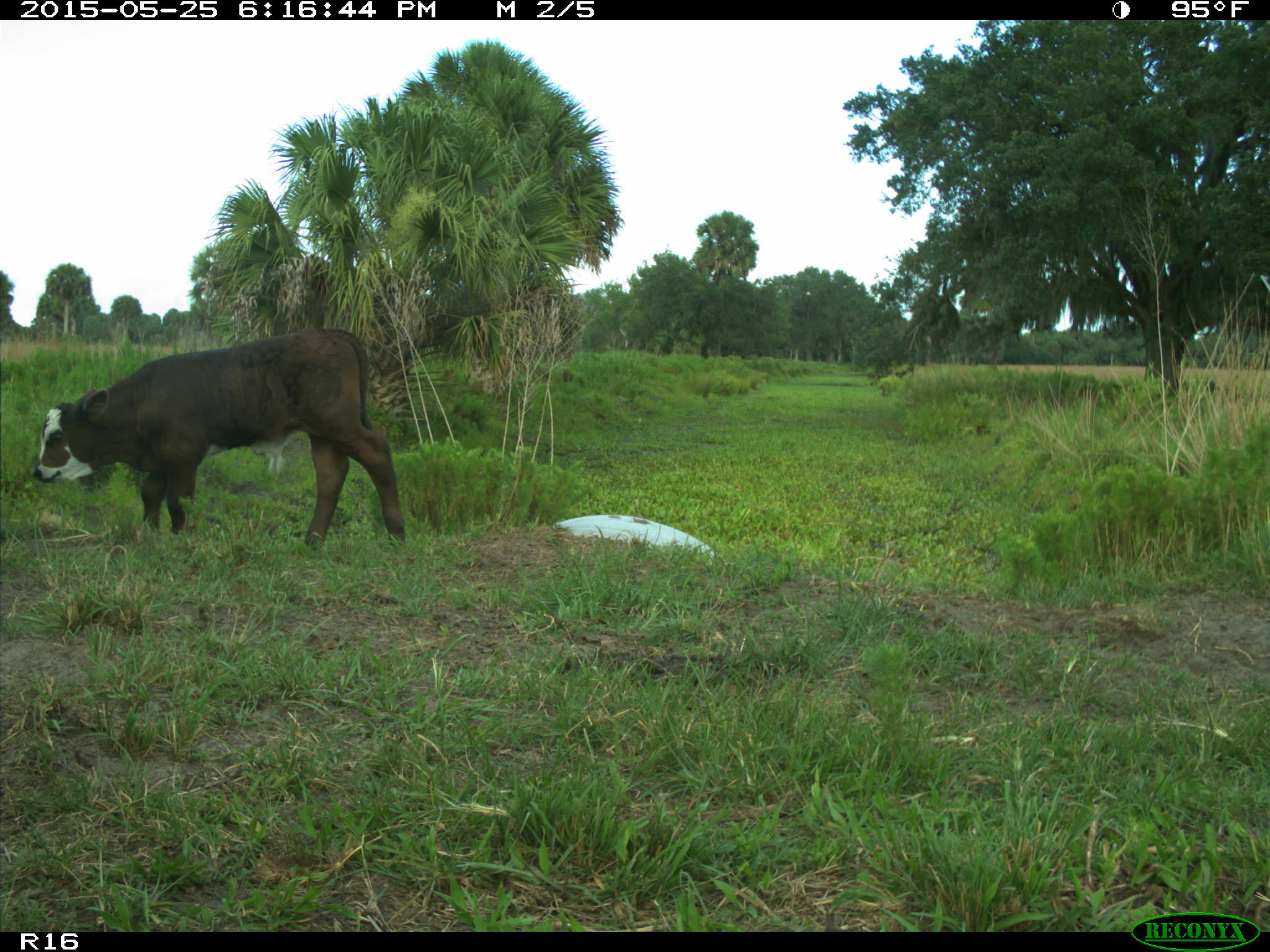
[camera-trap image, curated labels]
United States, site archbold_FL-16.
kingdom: Animalia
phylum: Chordata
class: Mammalia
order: Artiodactyla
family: Bovidae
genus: Bos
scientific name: Bos taurus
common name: domestic cow